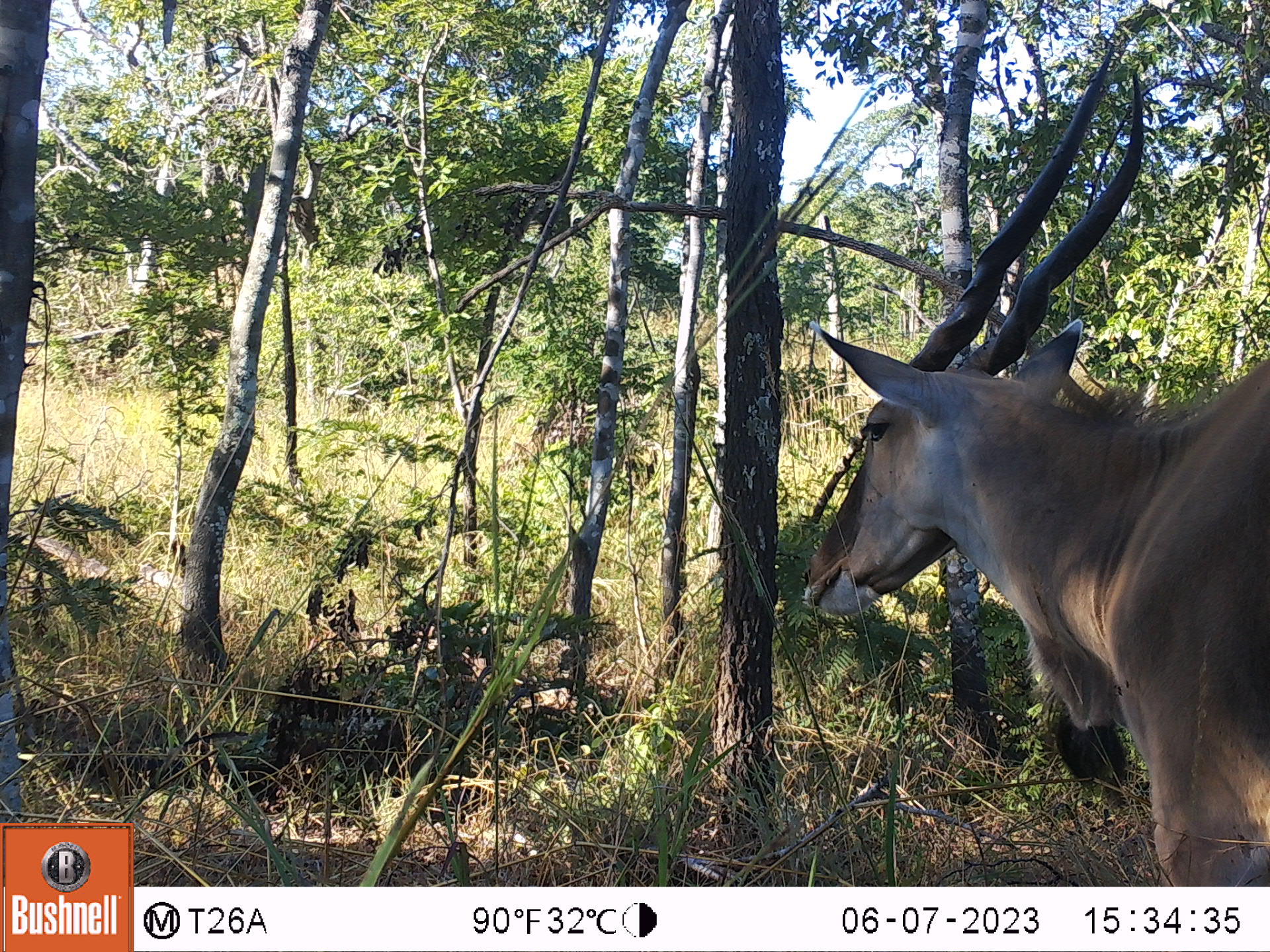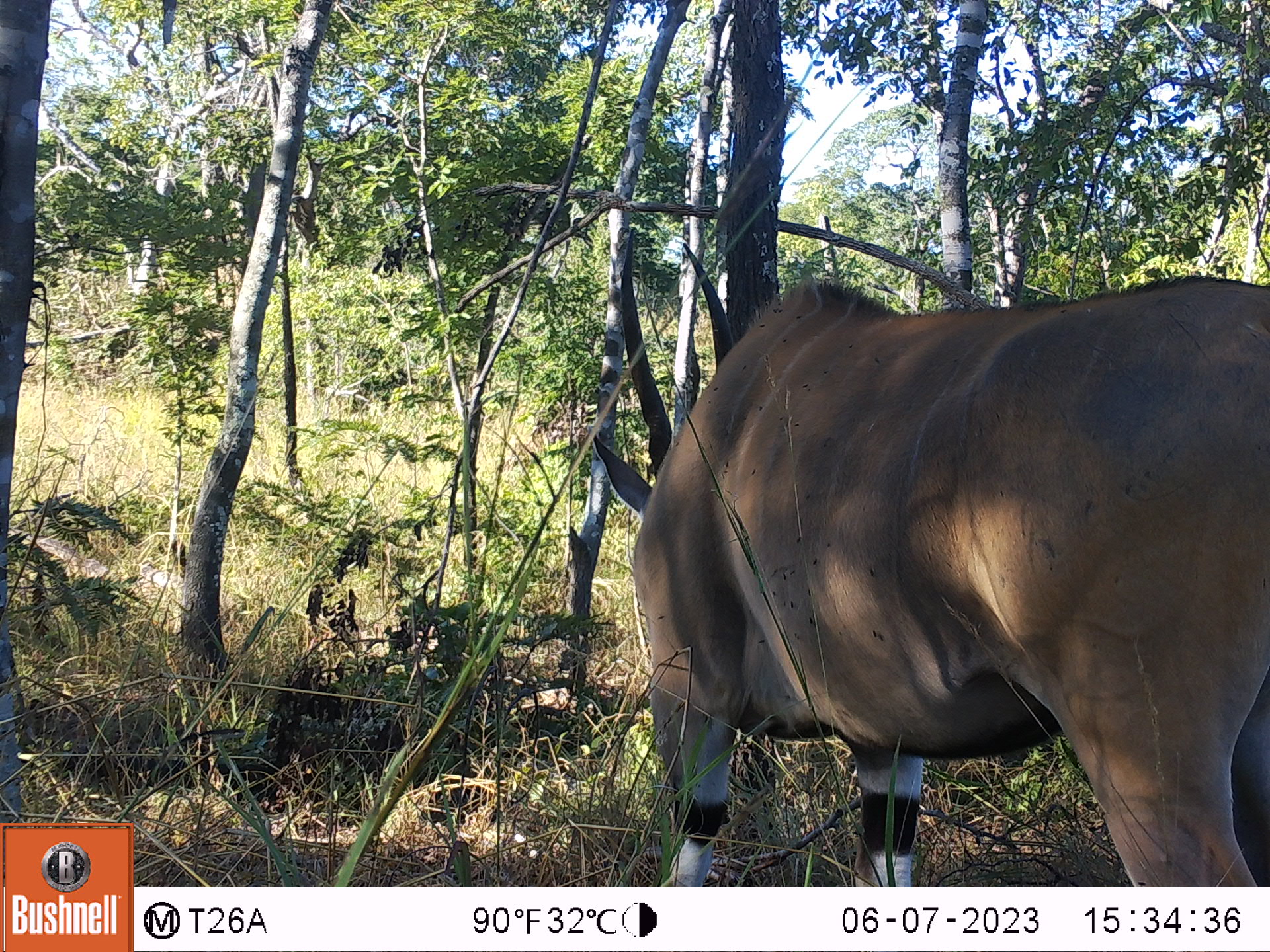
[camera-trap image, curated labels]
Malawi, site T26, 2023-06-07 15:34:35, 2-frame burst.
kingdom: Animalia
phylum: Chordata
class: Mammalia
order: Artiodactyla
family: Bovidae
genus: Tragelaphus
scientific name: Tragelaphus oryx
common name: common eland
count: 1